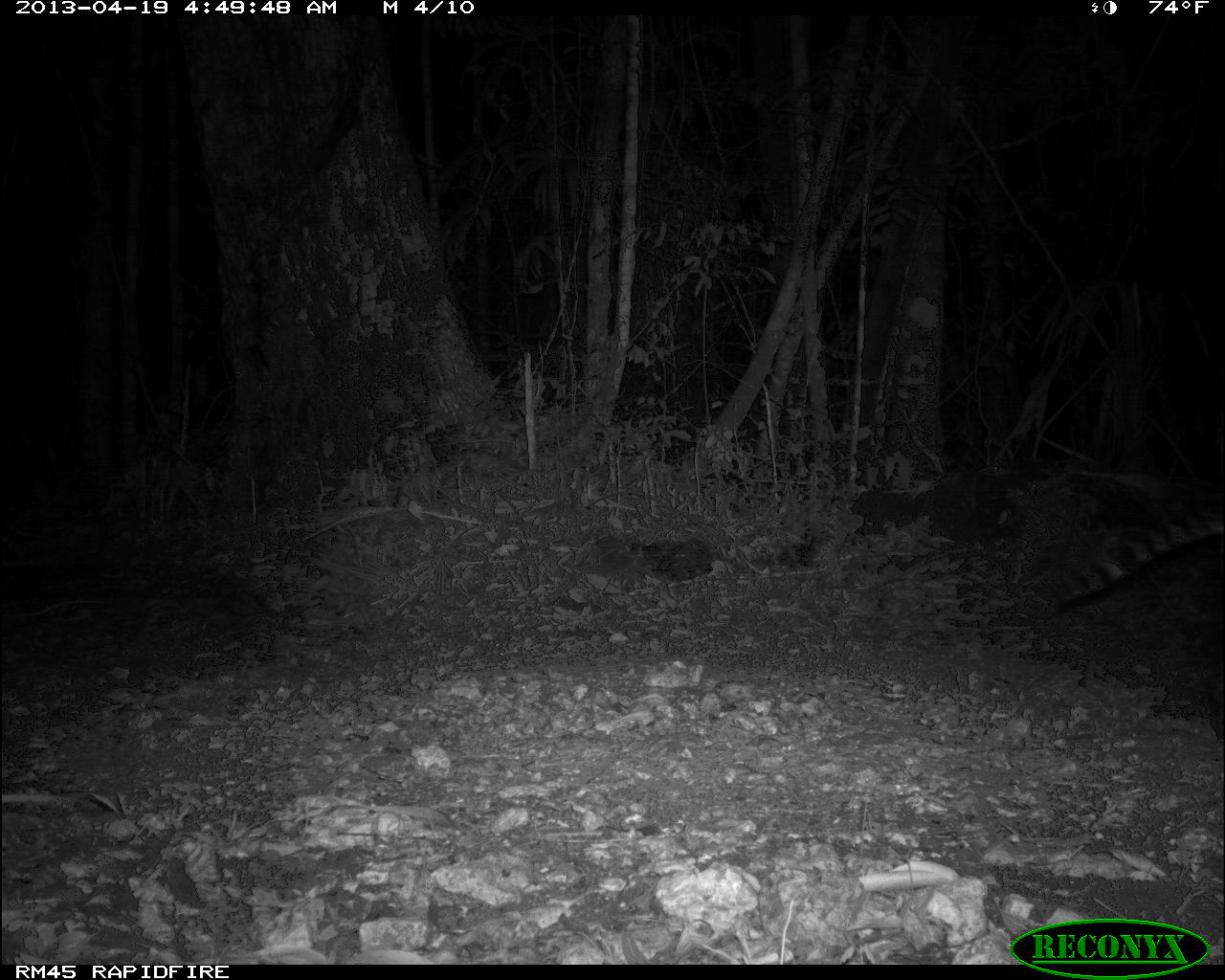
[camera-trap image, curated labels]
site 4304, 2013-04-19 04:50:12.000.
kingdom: Animalia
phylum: Chordata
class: Mammalia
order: Carnivora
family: Felidae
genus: Leopardus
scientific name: Leopardus pardalis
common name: ocelot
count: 1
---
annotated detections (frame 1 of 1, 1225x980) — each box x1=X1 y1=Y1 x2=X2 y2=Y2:
leopardus pardalis: x1=1047 y1=501 x2=1225 y2=603